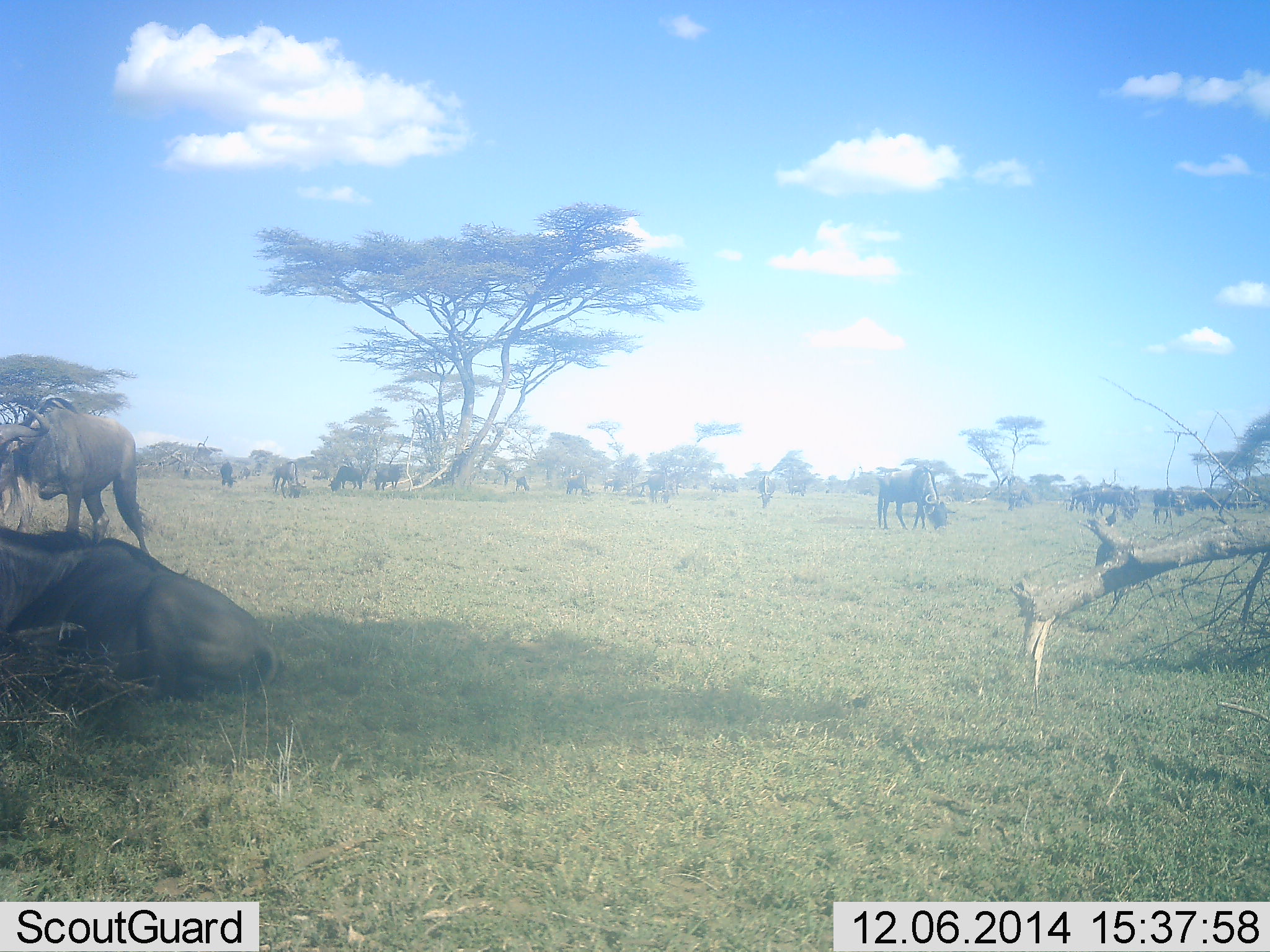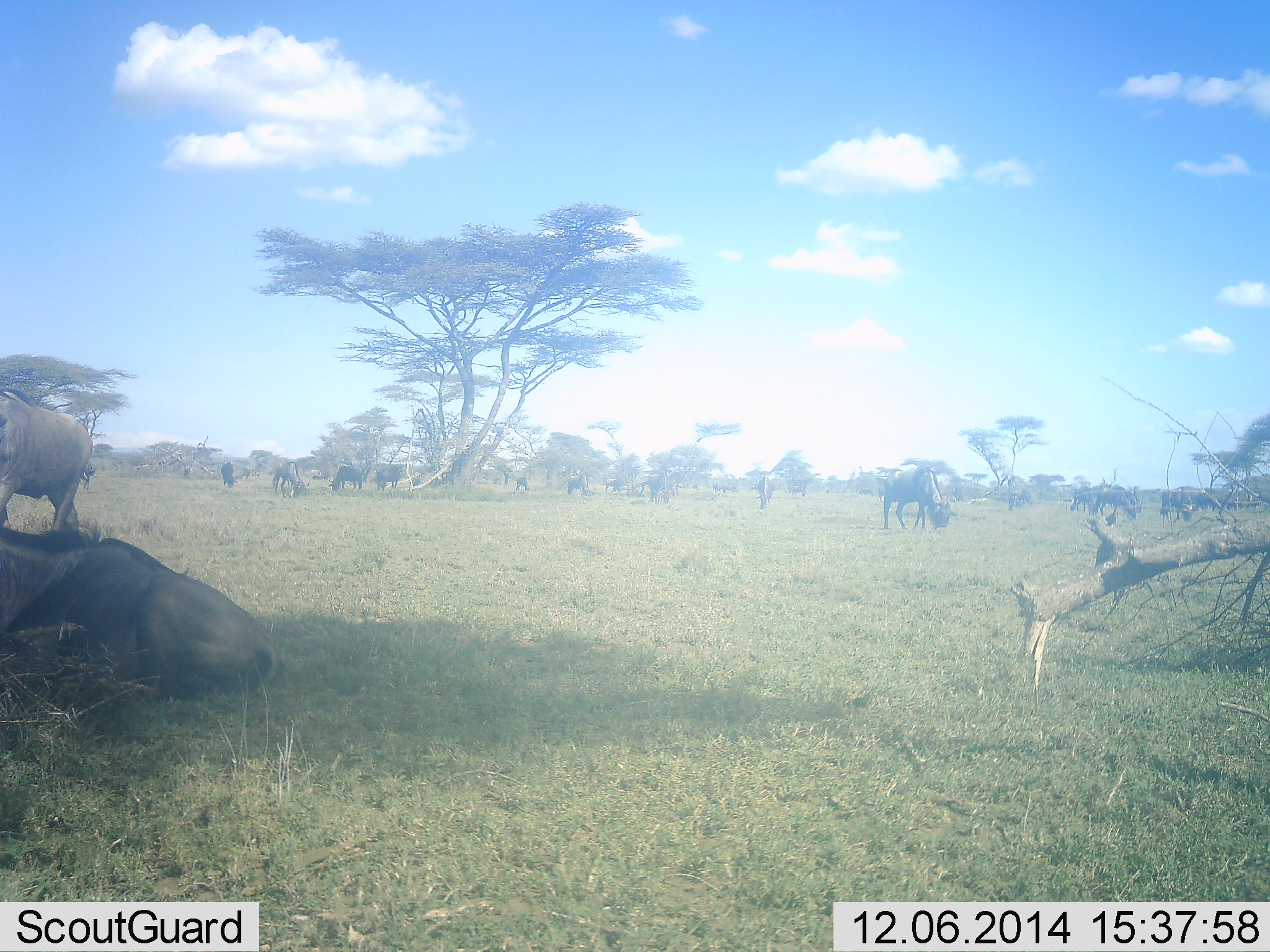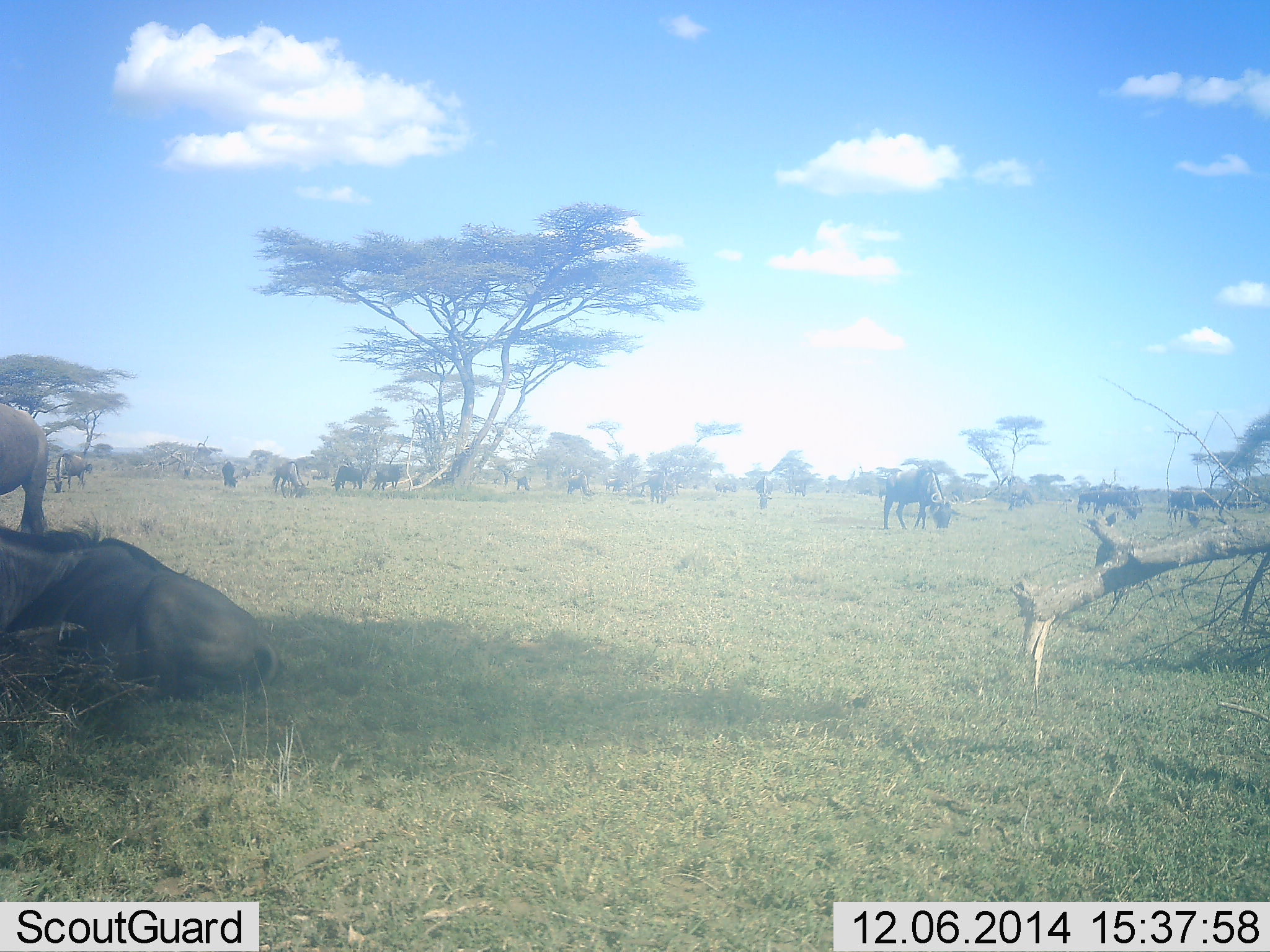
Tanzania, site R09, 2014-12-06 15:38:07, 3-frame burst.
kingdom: Animalia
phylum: Chordata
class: Mammalia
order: Artiodactyla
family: Bovidae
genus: Connochaetes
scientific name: Connochaetes taurinus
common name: blue wildebeest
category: wildebeest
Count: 11-50.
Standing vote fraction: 60%.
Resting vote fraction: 60%.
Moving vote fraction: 50%.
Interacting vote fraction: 10%.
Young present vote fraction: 0%.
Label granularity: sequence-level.